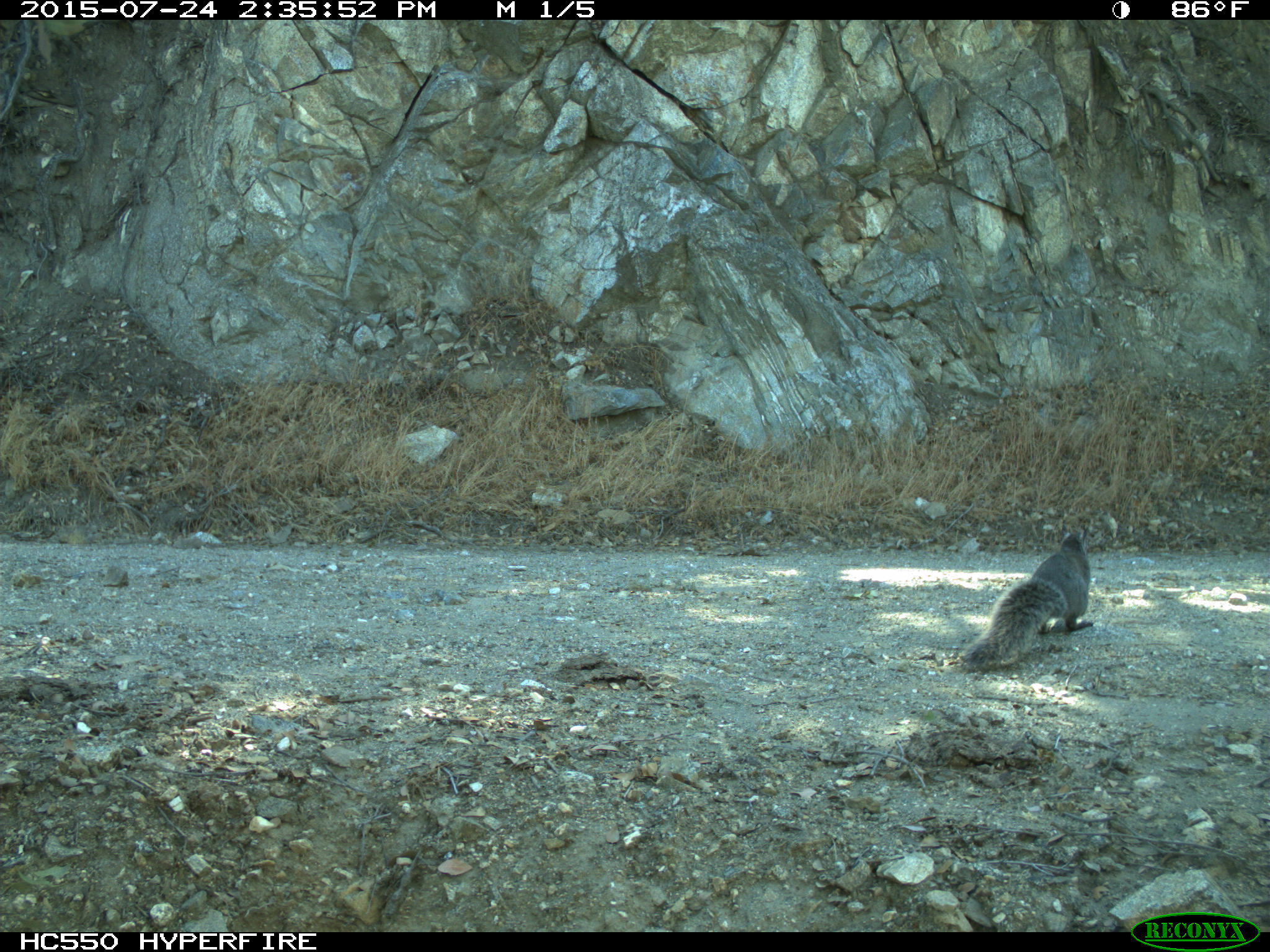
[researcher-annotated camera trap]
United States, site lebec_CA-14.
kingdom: Animalia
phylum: Chordata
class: Mammalia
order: Rodentia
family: Sciuridae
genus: Sciurus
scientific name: Sciurus carolinensis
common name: eastern gray squirrel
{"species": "Sciurus carolinensis (eastern gray squirrel)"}